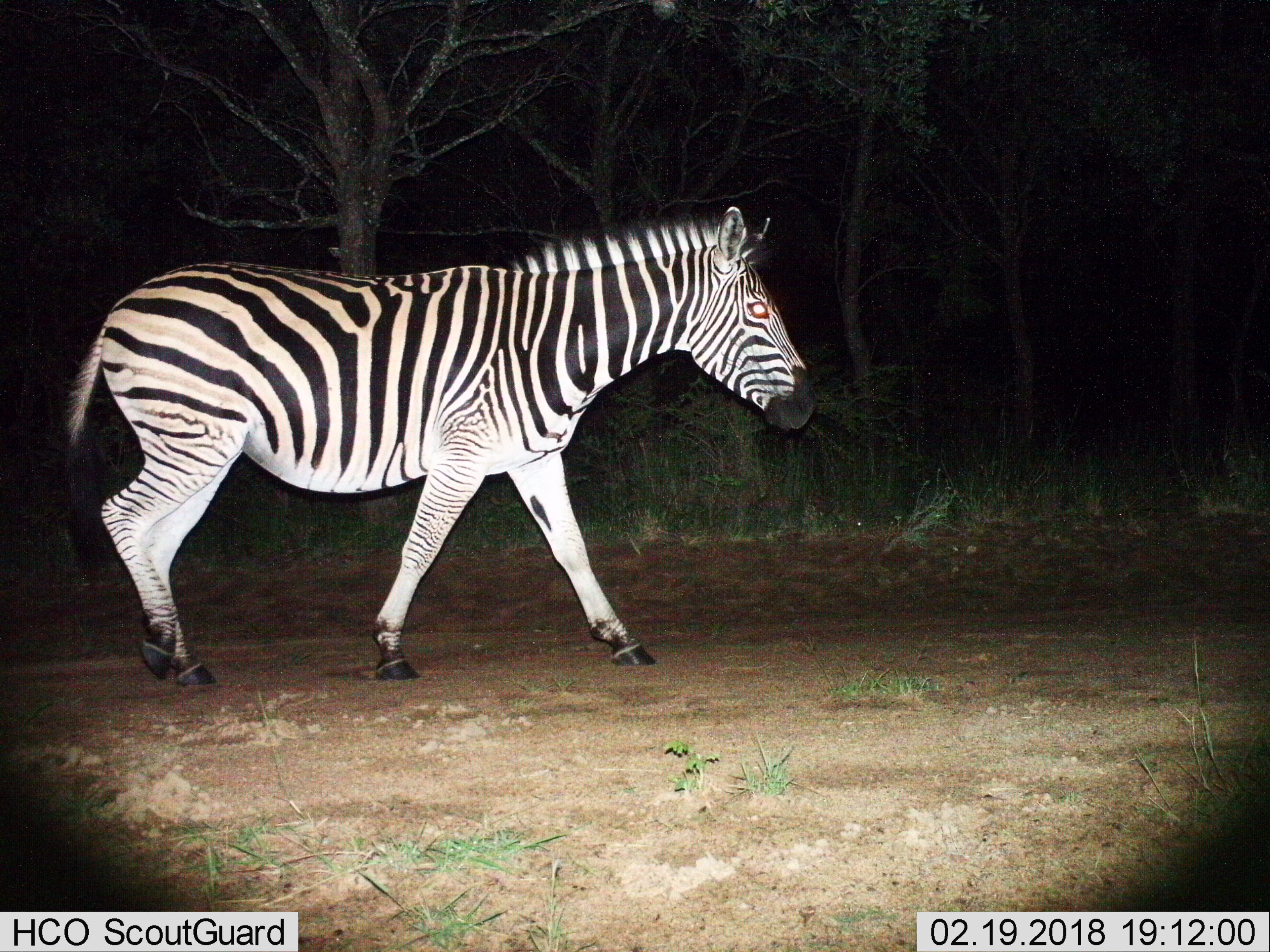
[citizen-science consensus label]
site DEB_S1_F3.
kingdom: Animalia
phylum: Chordata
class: Mammalia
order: Perissodactyla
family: Equidae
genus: Equus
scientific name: Equus quagga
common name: plains zebra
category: zebraplains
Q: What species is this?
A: Zebraplains (plains zebra) (Equus quagga).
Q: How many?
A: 1.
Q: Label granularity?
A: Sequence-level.